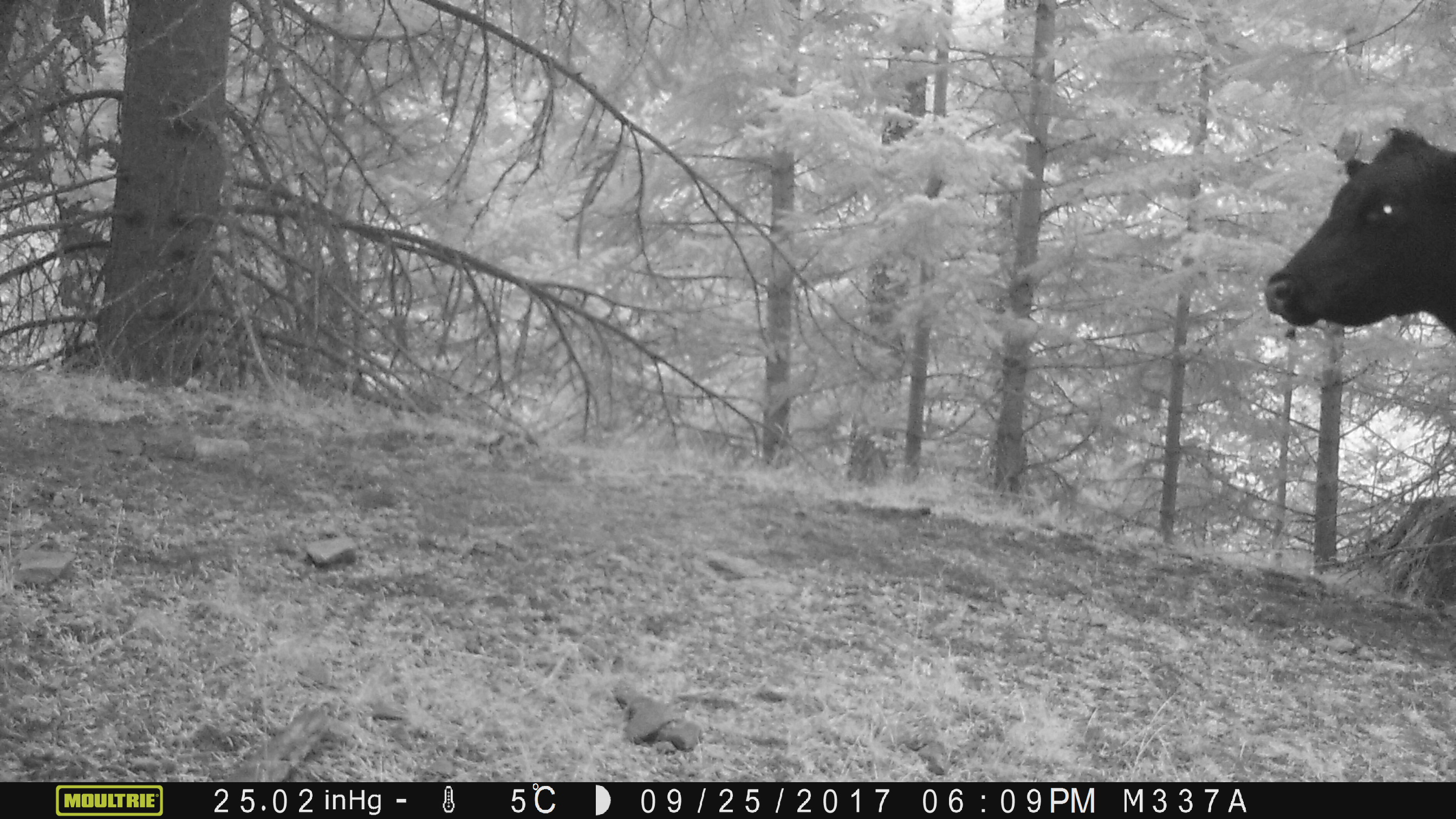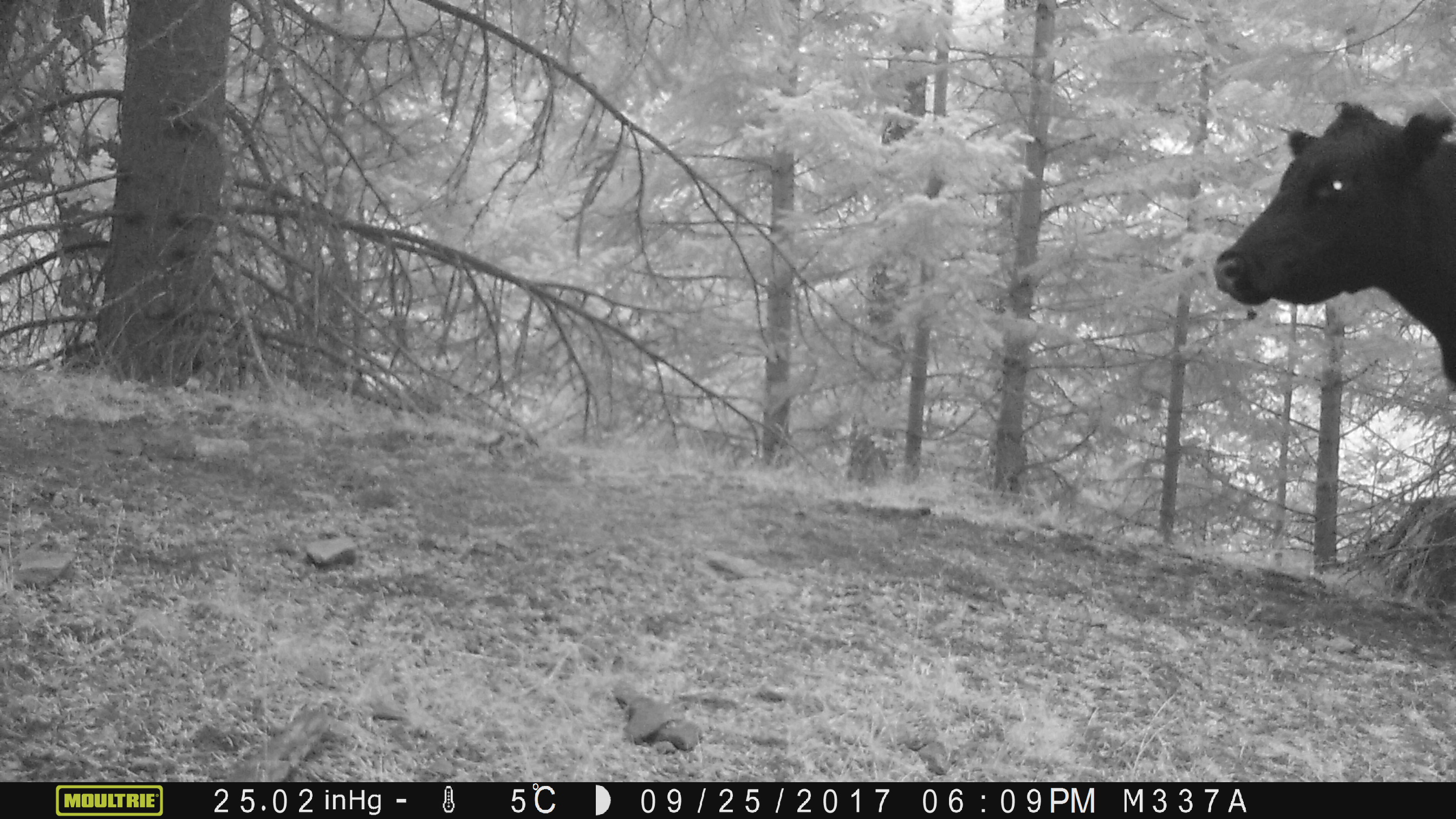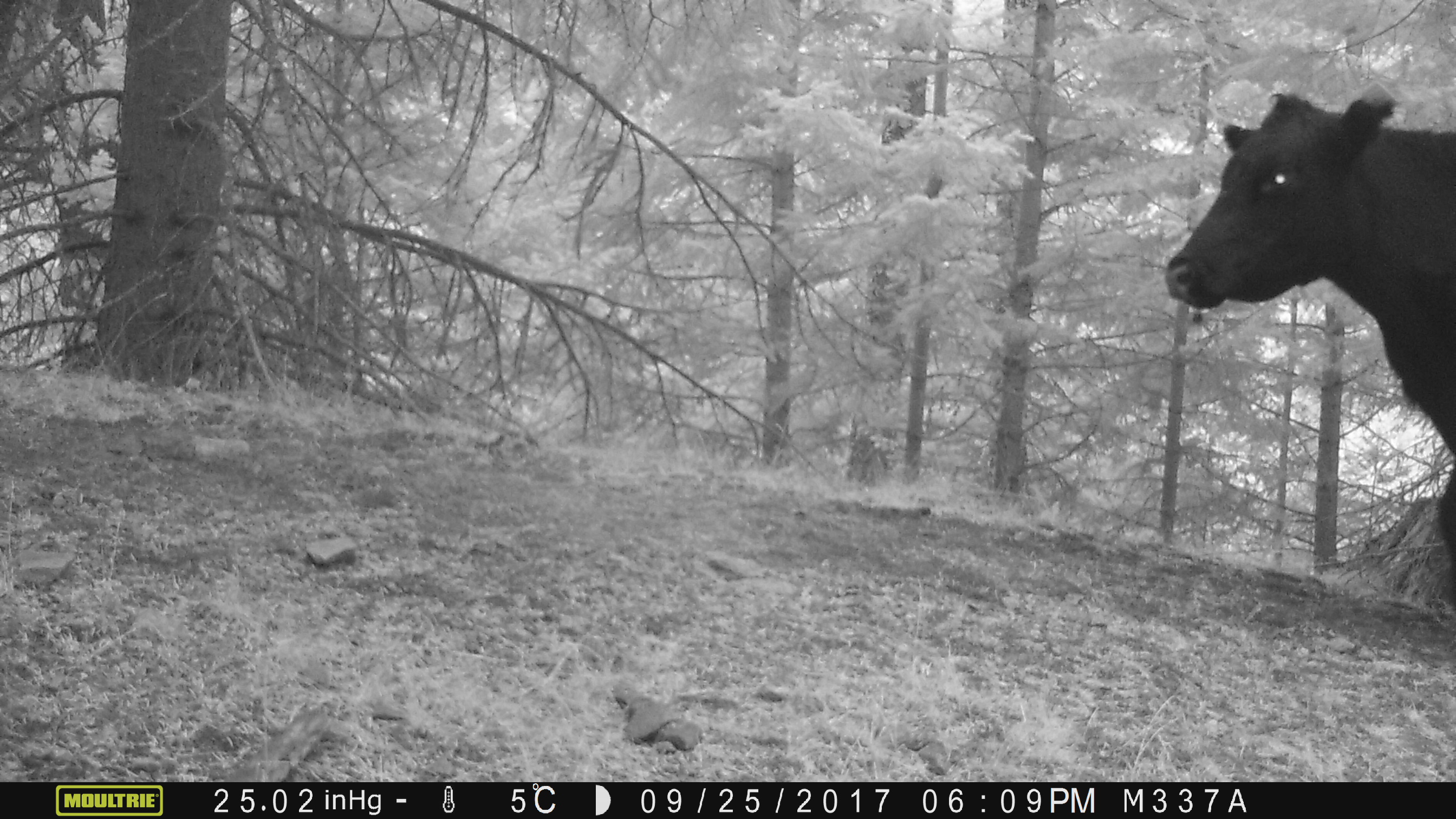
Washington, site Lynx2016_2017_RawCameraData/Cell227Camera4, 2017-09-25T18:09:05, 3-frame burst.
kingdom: Animalia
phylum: Chordata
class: Mammalia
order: Artiodactyla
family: Bovidae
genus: Bos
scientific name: Bos taurus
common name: domestic cattle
Domestic cattle (Bos taurus). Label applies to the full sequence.